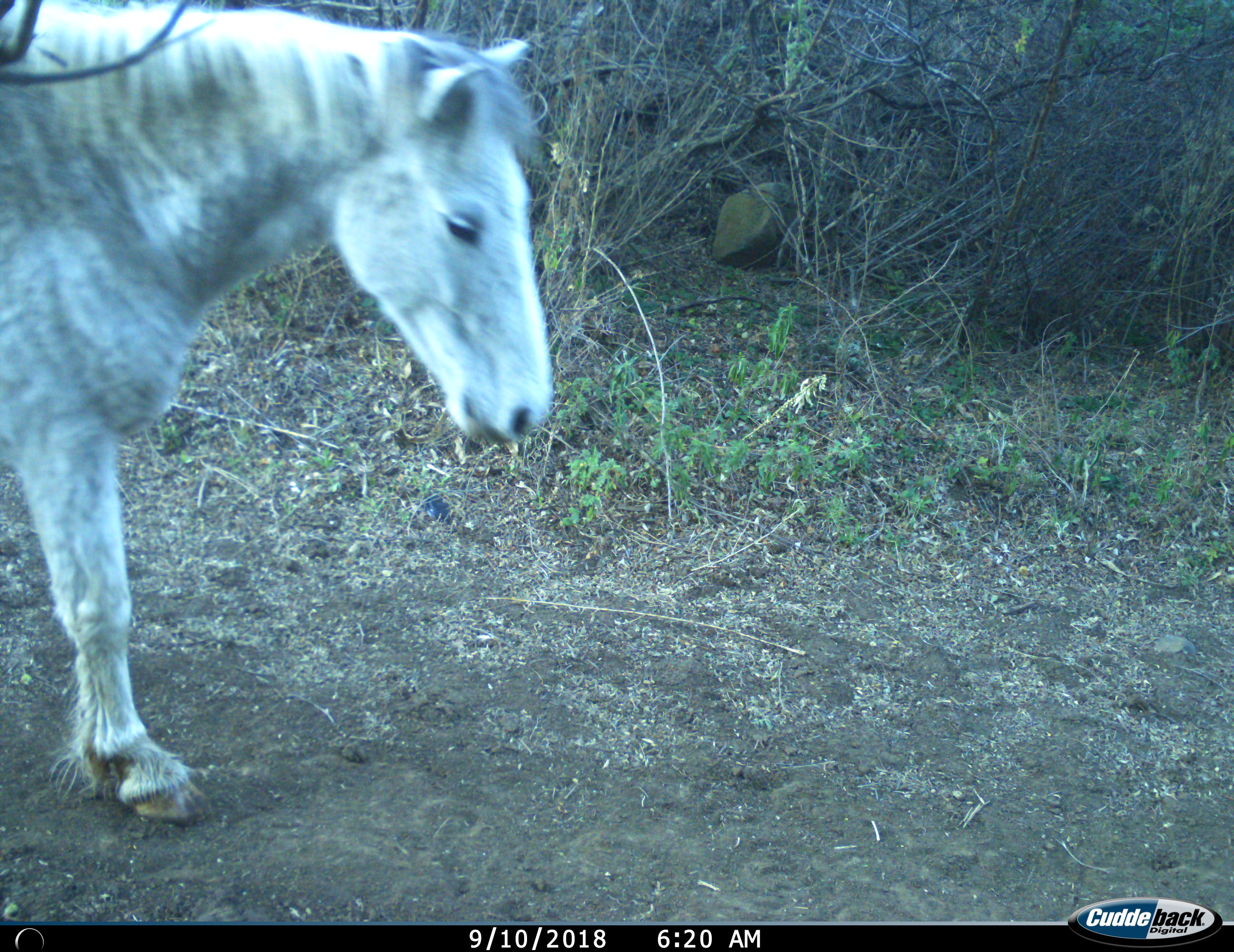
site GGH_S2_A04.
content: unidentified animal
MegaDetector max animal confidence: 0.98